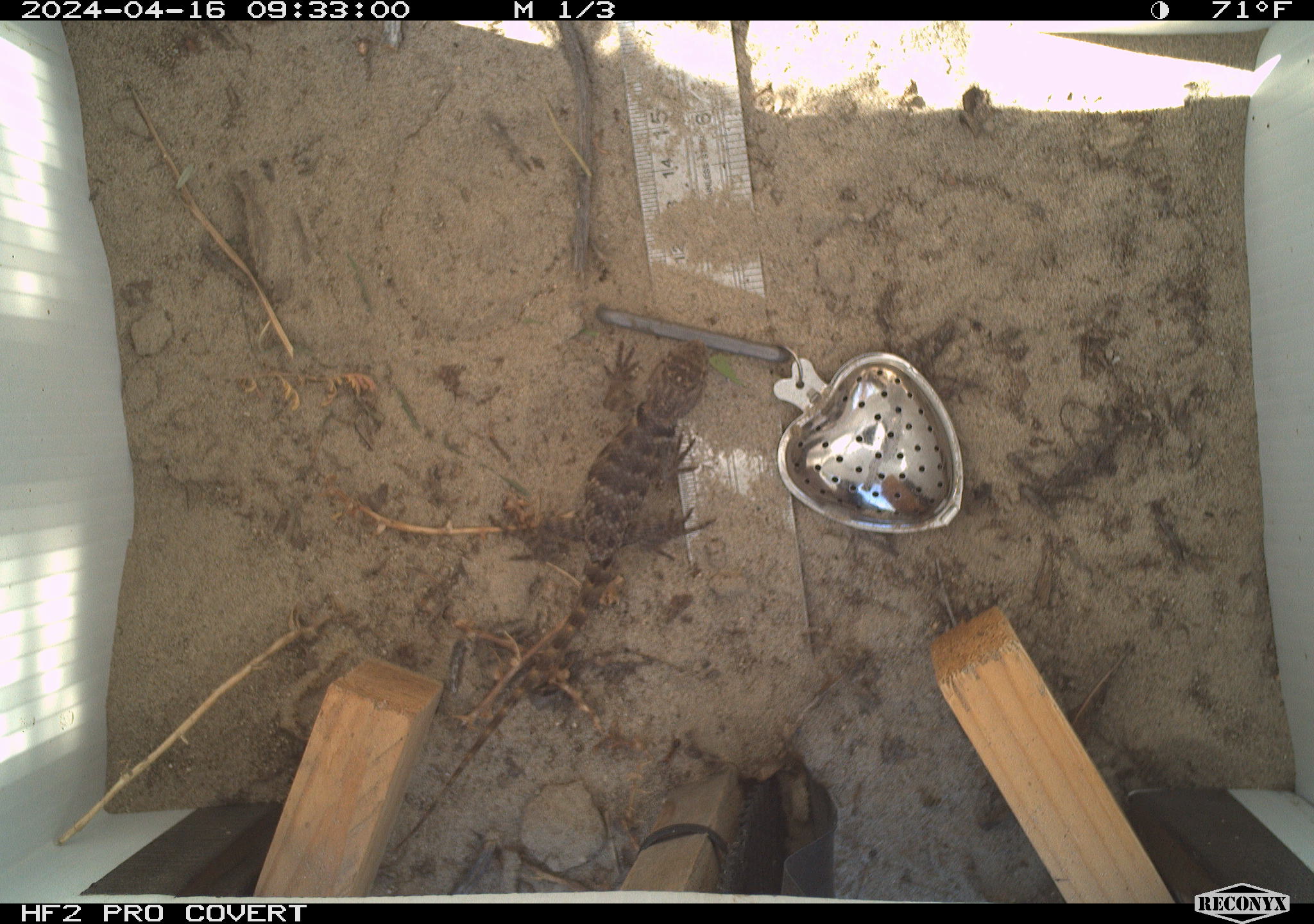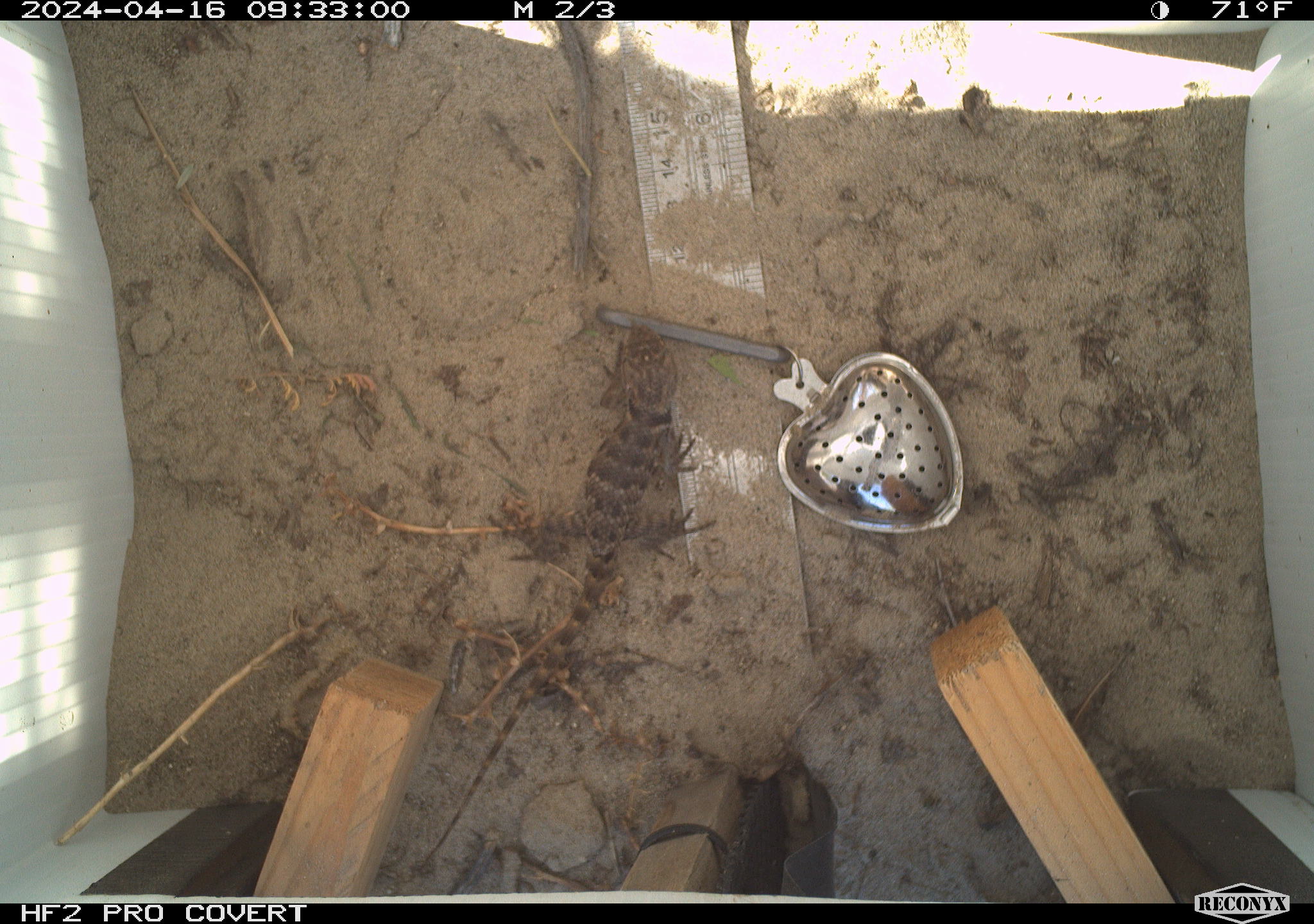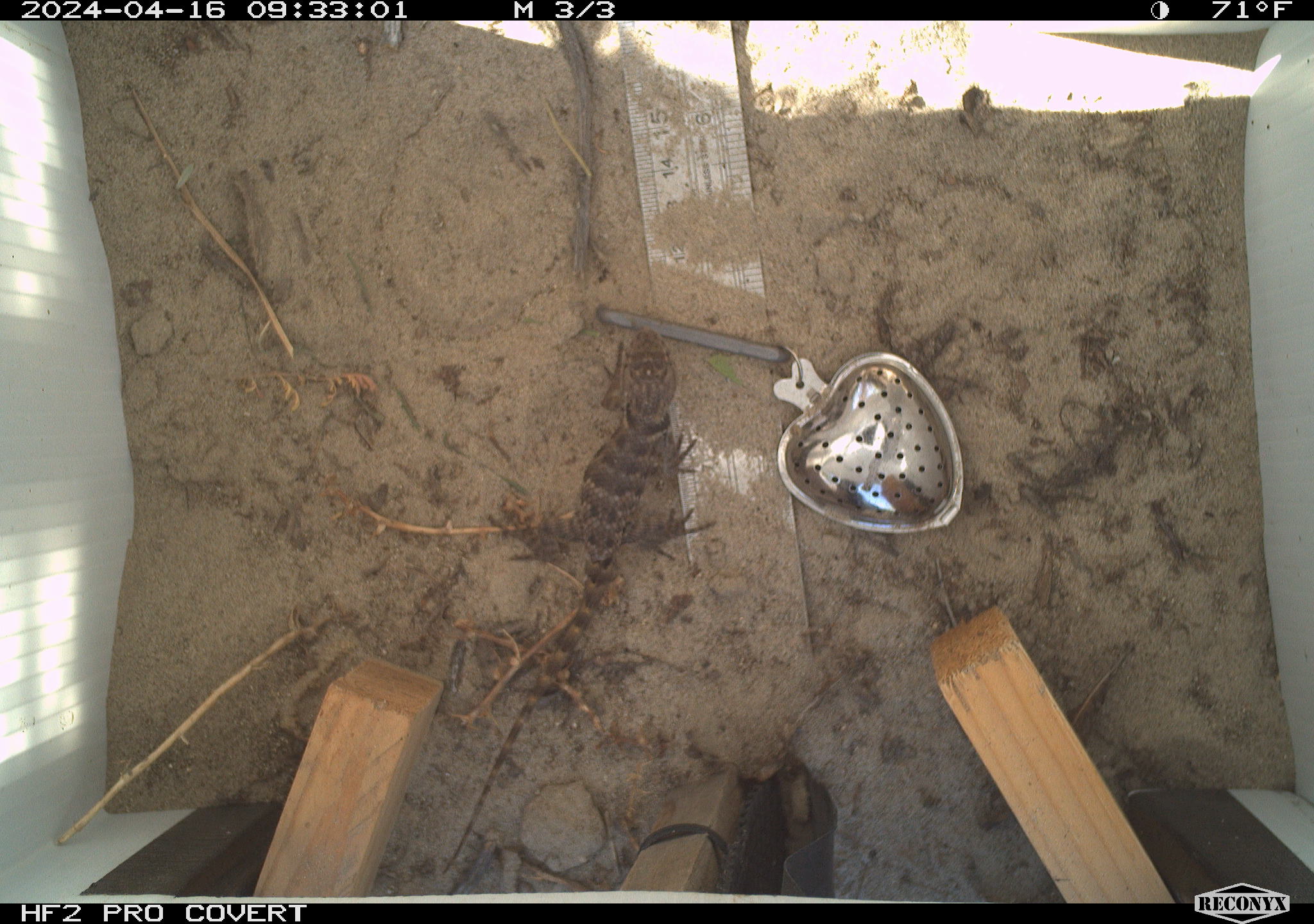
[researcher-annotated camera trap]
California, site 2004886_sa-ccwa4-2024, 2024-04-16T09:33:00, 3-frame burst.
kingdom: Animalia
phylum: Chordata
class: Reptilia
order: Squamata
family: Phrynosomatidae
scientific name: Phrynosomatidae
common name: phrynosomatid lizards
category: phrynosomatidae family